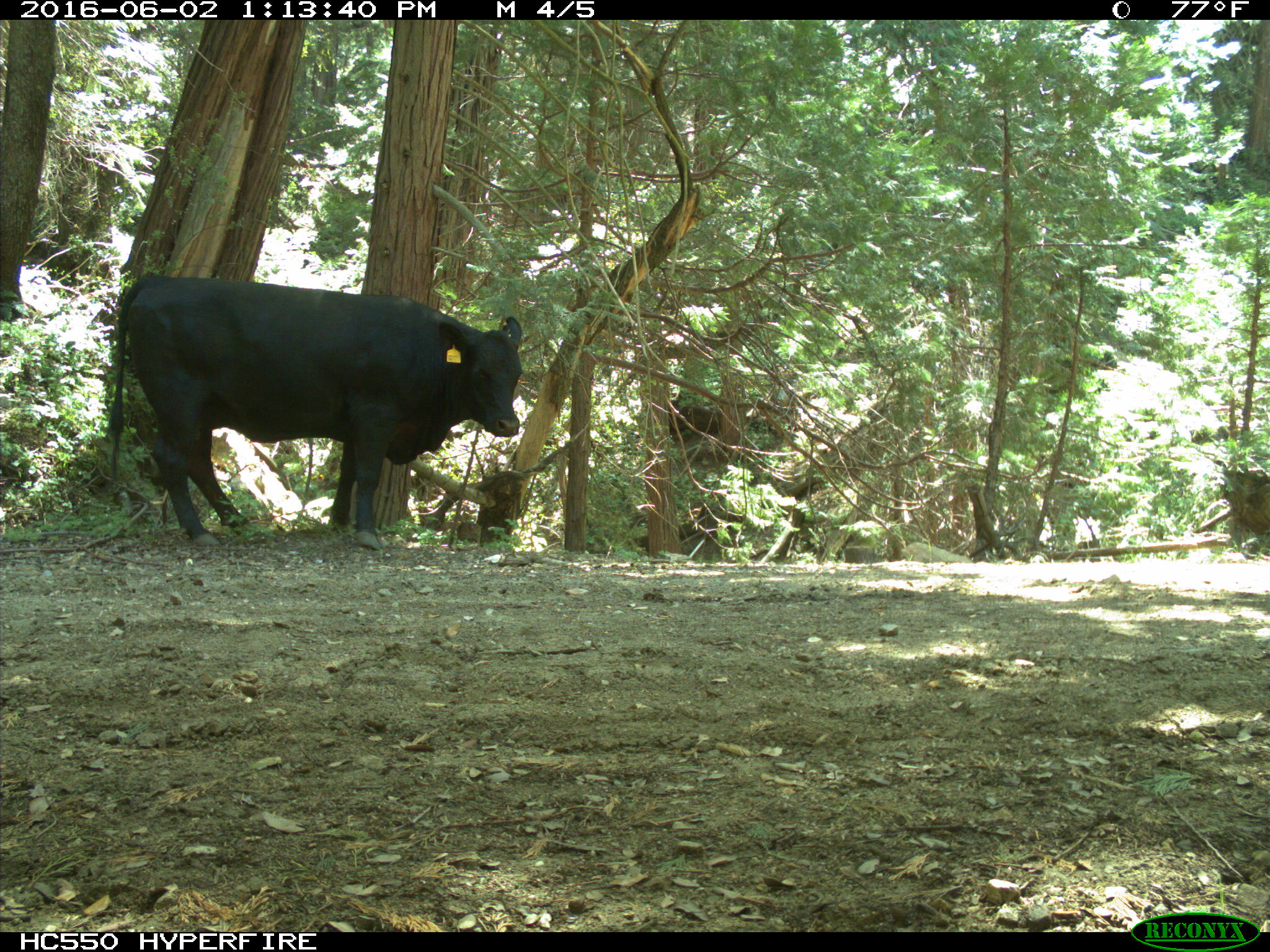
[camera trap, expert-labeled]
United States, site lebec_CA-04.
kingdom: Animalia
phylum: Chordata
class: Mammalia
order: Artiodactyla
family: Bovidae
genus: Bos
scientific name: Bos taurus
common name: domestic cow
Bos taurus (domestic cow).